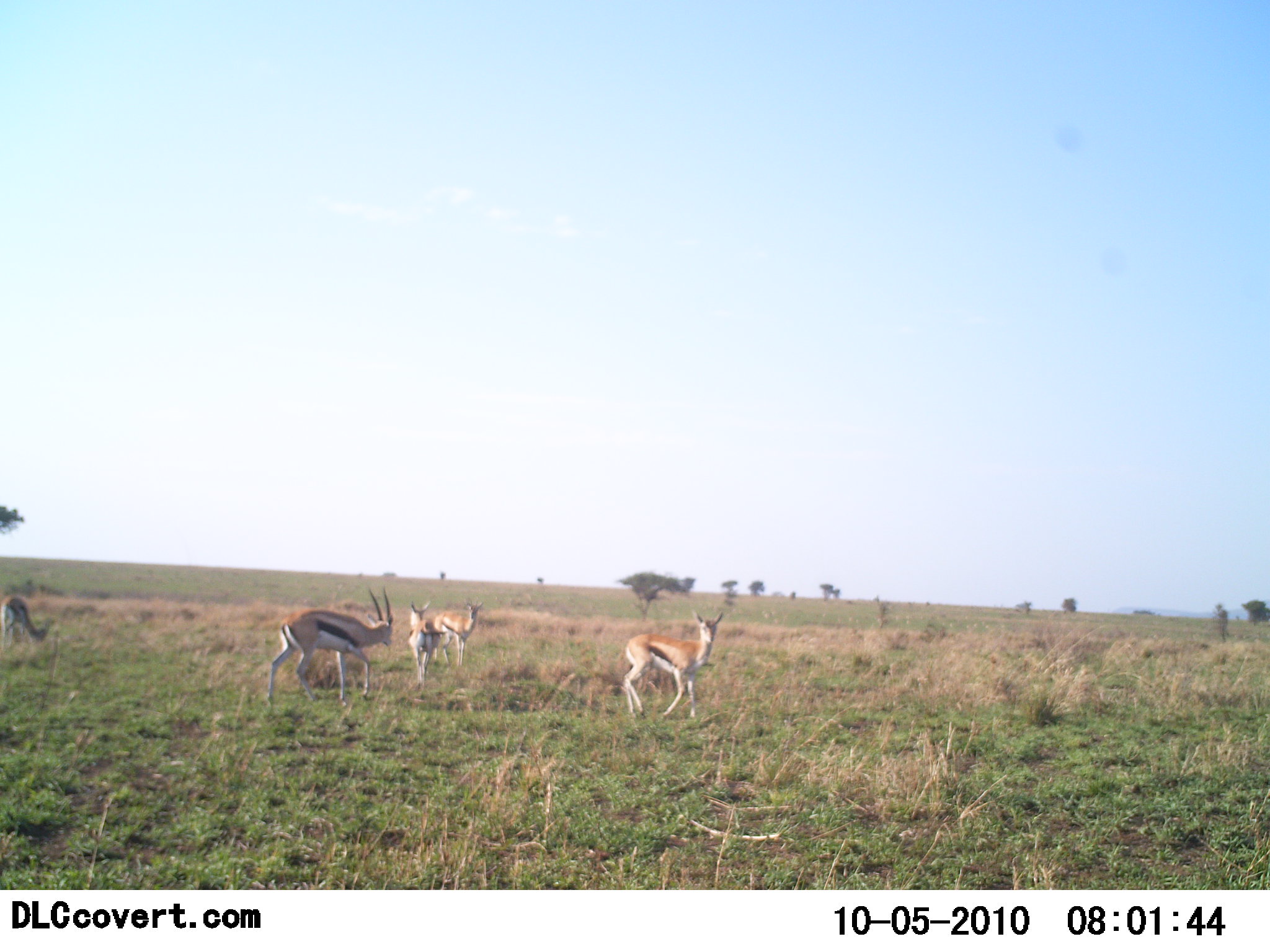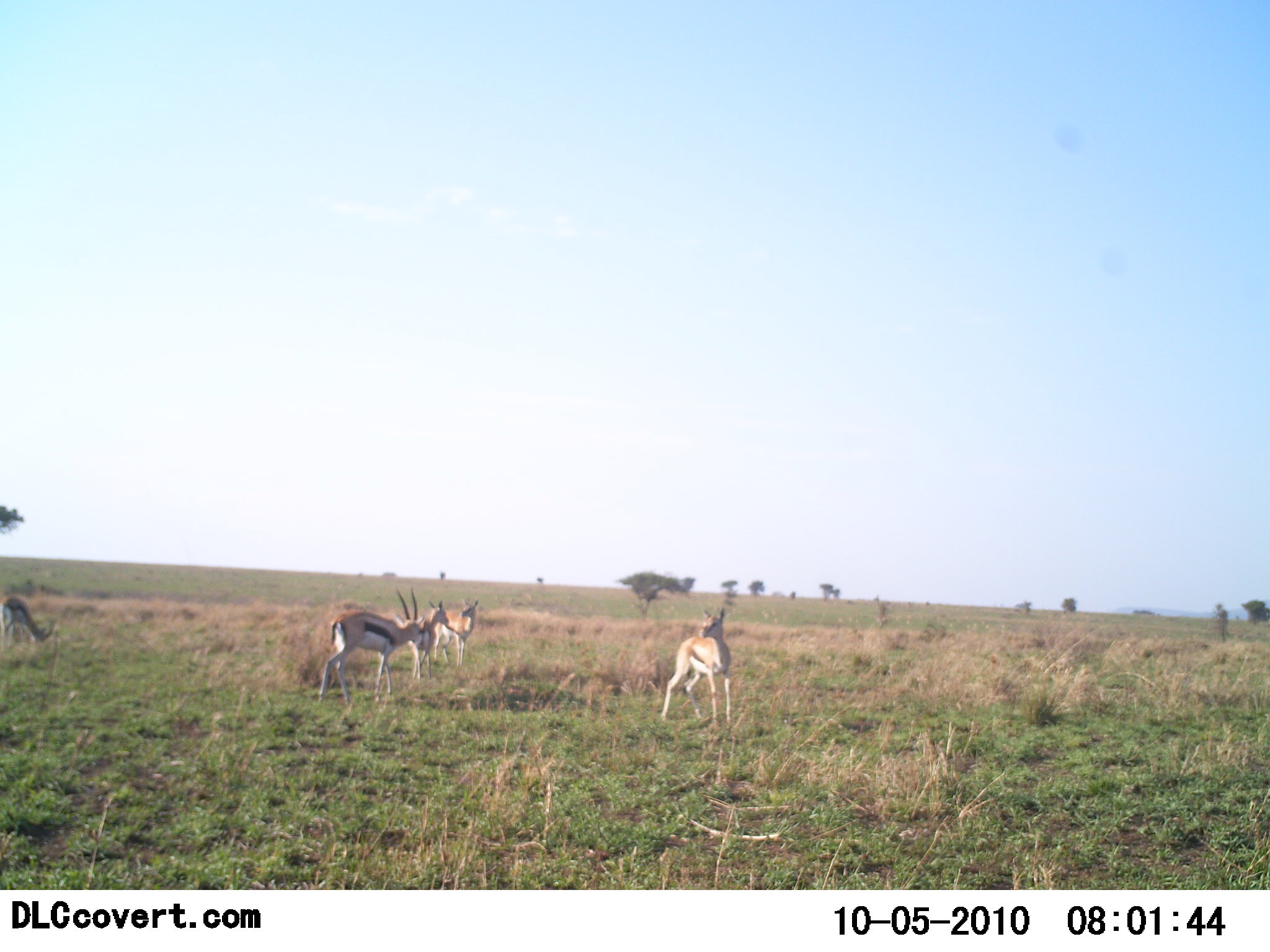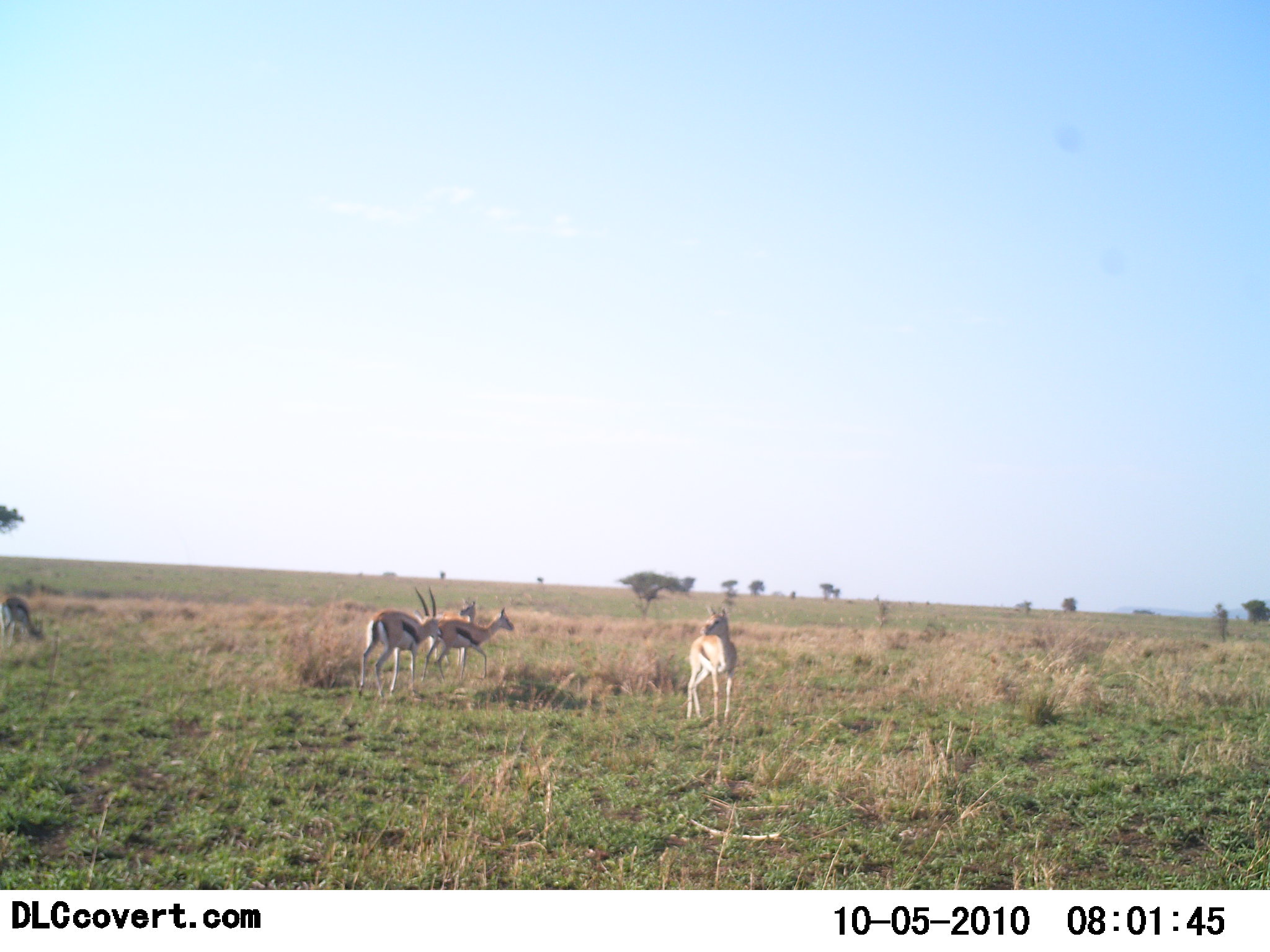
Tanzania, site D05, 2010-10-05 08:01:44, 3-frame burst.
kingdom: Animalia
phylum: Chordata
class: Mammalia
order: Artiodactyla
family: Bovidae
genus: Eudorcas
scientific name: Eudorcas thomsonii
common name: thomson's gazelle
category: gazellethomsons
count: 5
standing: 56%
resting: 0%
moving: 67%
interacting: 0%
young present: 0%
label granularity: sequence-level